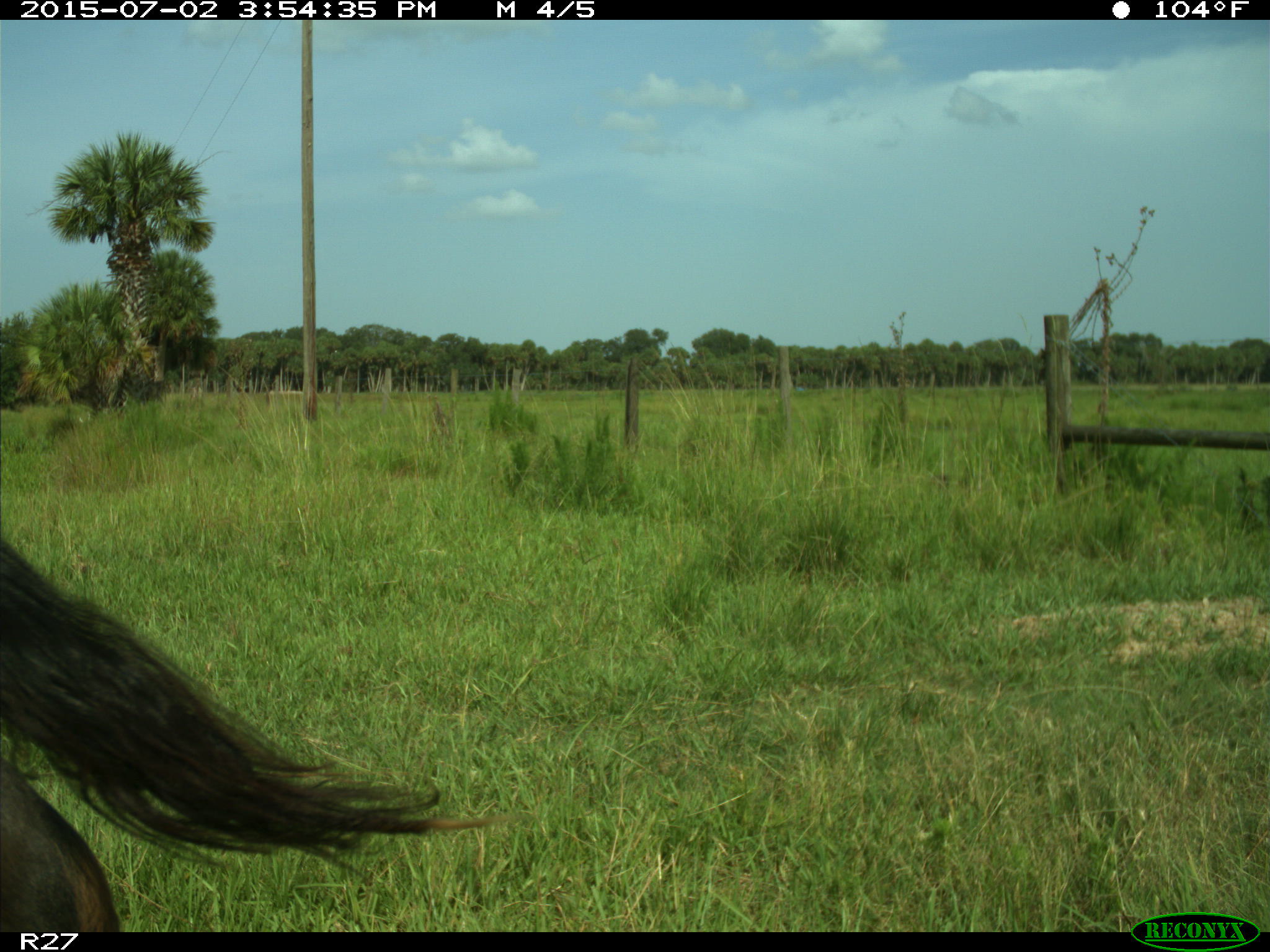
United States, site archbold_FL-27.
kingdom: Animalia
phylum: Chordata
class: Mammalia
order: Artiodactyla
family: Bovidae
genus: Bos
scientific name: Bos taurus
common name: domestic cow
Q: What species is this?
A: Bos taurus (domestic cow).